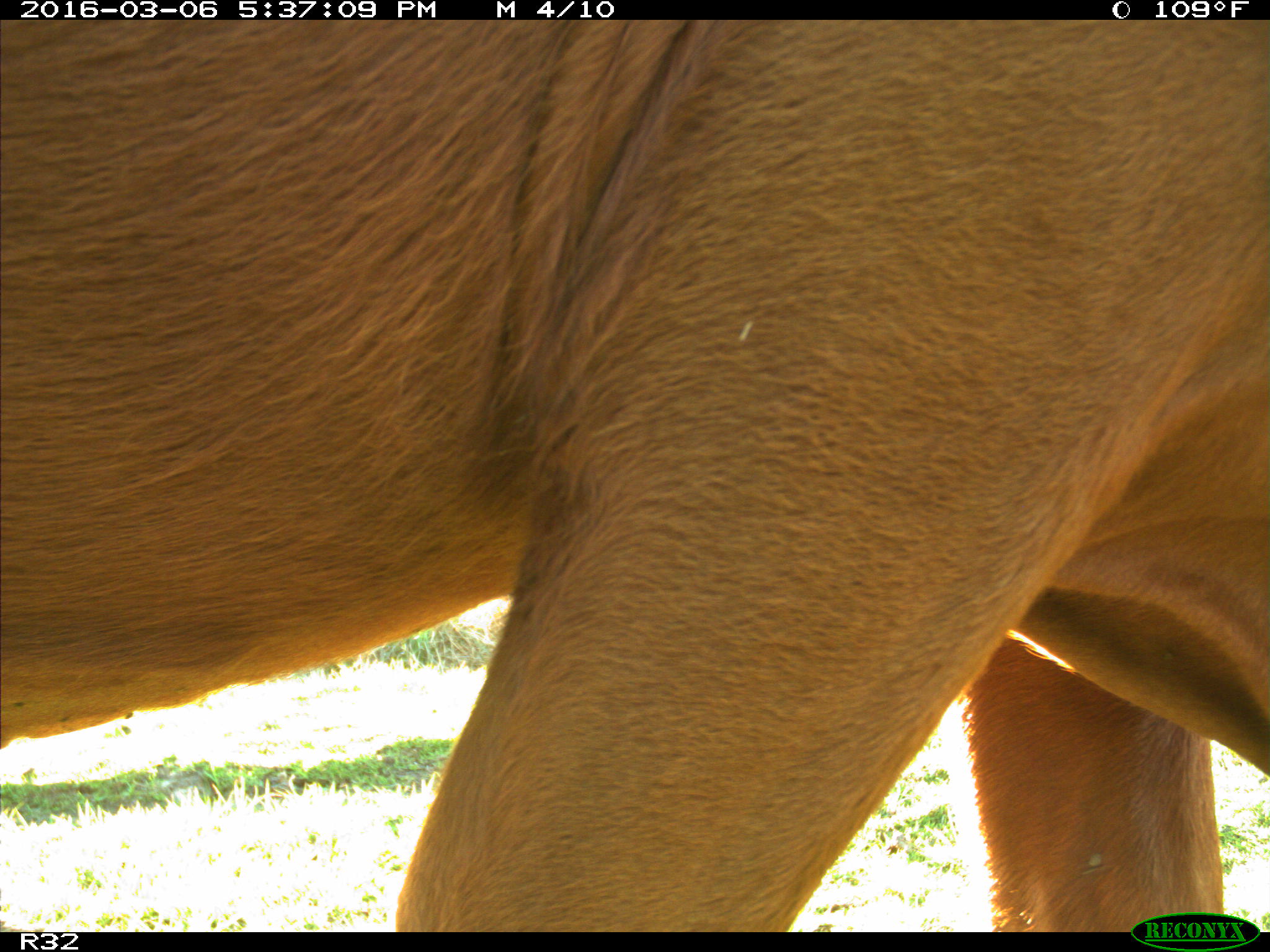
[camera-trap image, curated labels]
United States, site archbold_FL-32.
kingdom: Animalia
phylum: Chordata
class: Mammalia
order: Artiodactyla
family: Bovidae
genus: Bos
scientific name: Bos taurus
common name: domestic cow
Bos taurus (domestic cow).